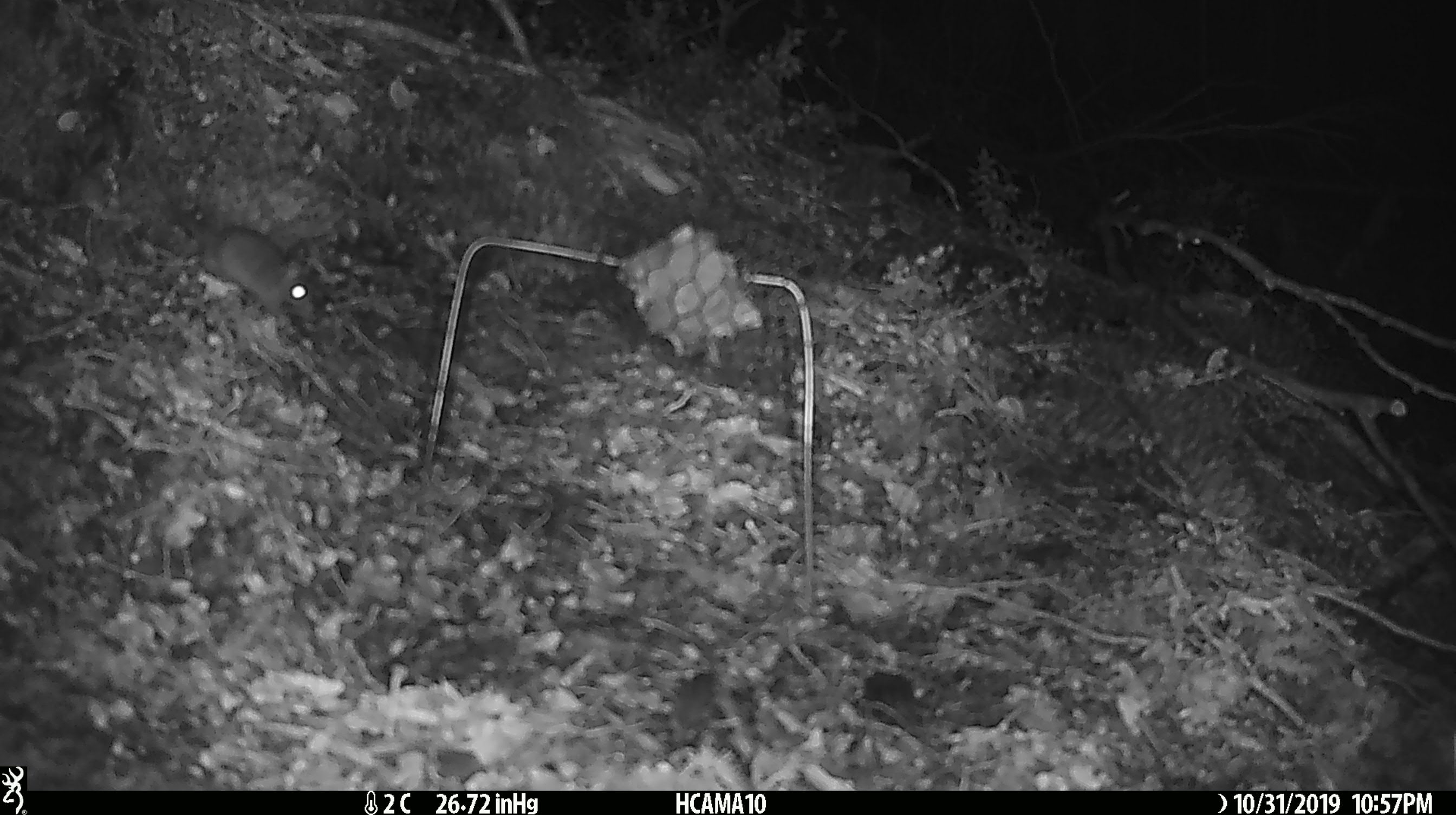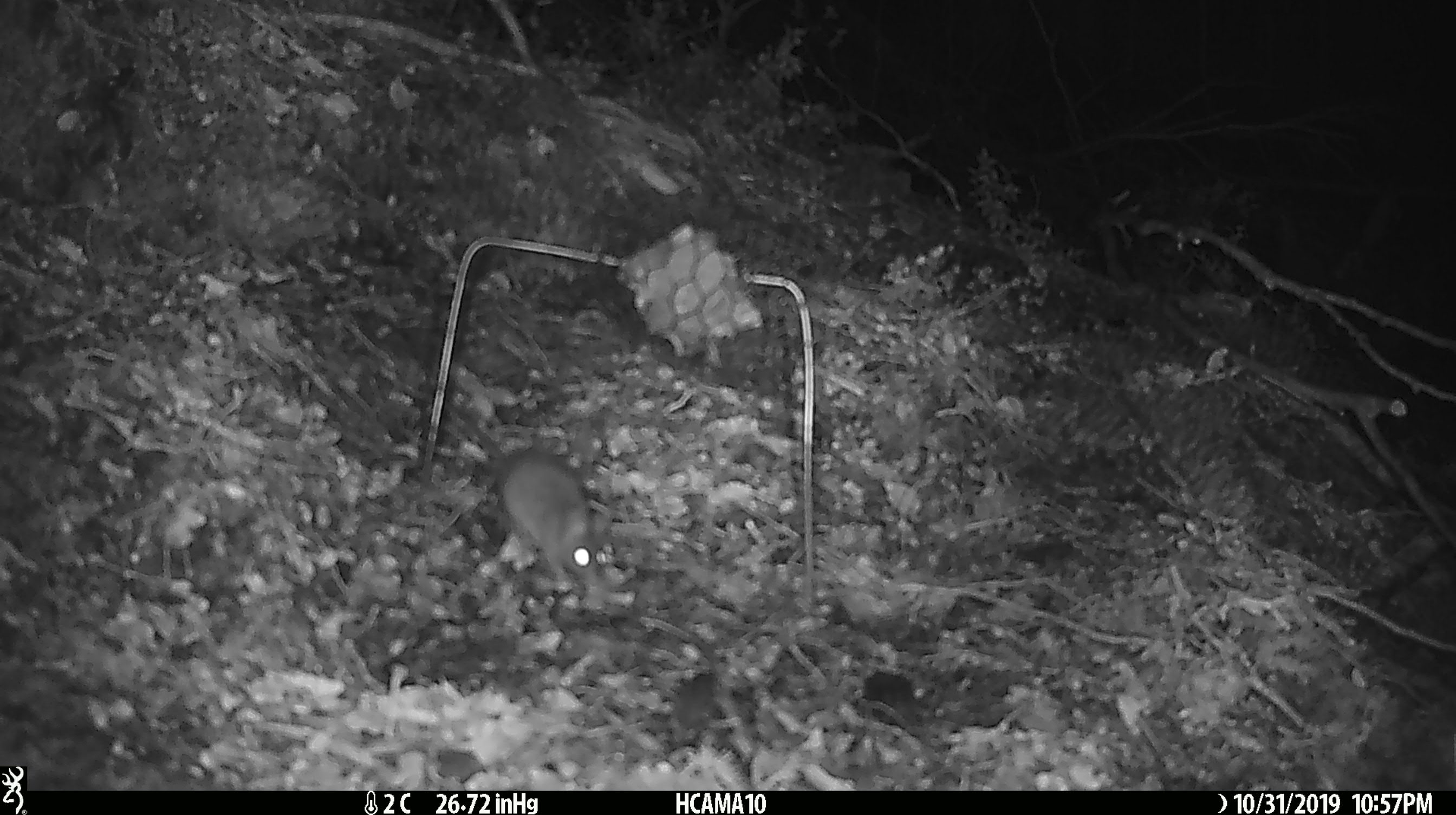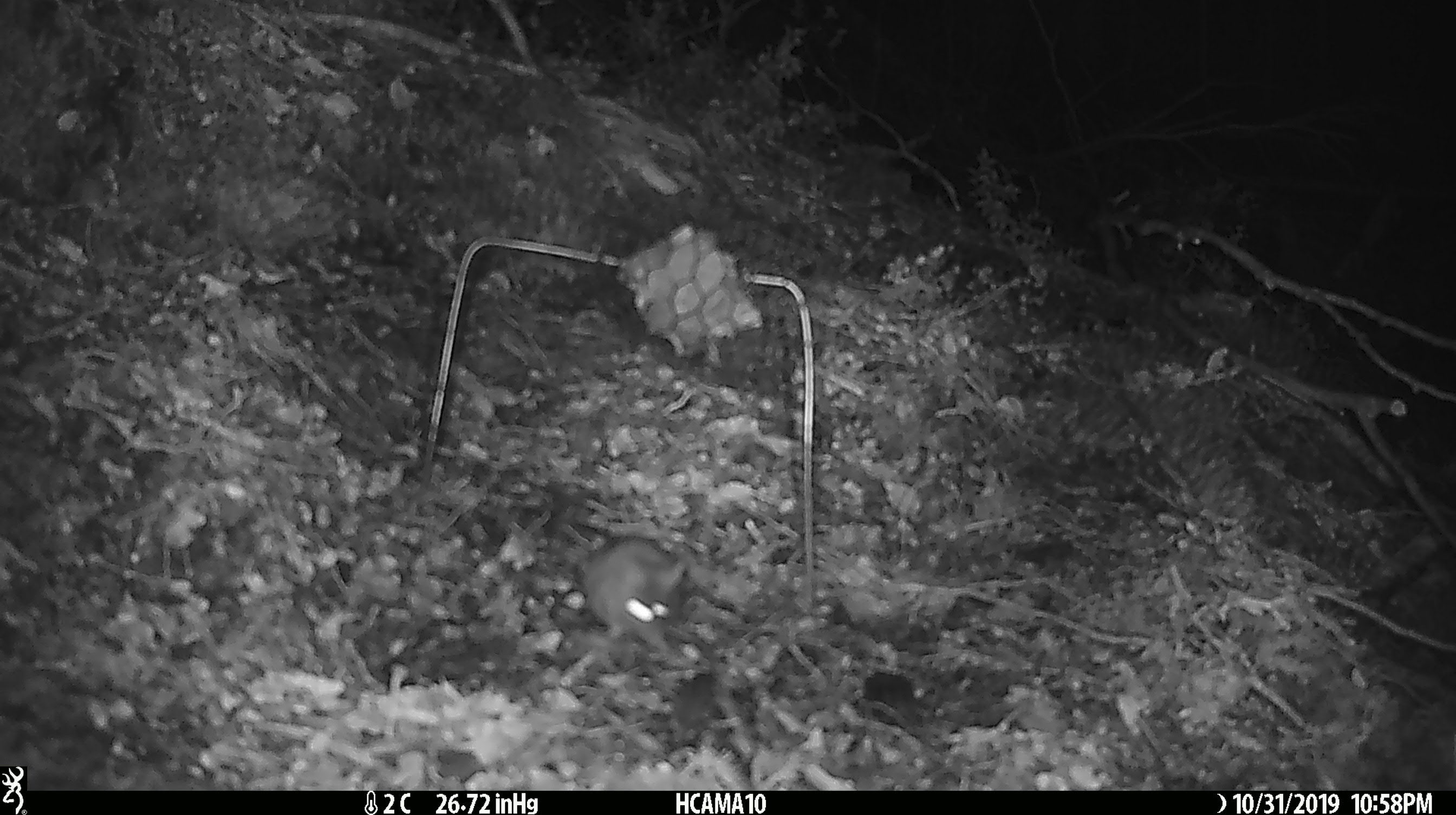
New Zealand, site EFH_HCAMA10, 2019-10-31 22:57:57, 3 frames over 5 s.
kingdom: Animalia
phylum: Chordata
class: Mammalia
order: Rodentia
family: Muridae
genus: Mus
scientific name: Mus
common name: mouse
Mouse (Mus).